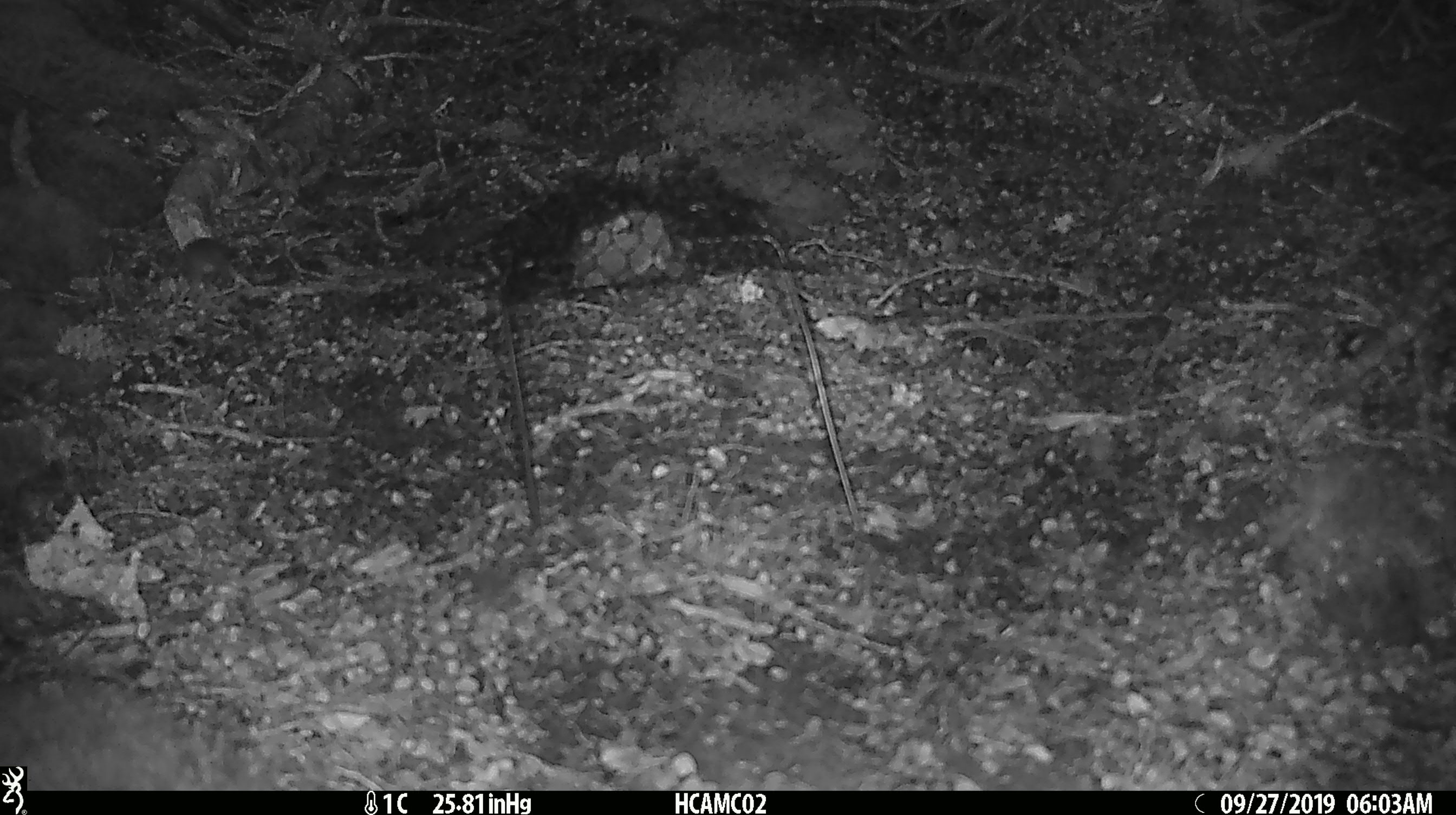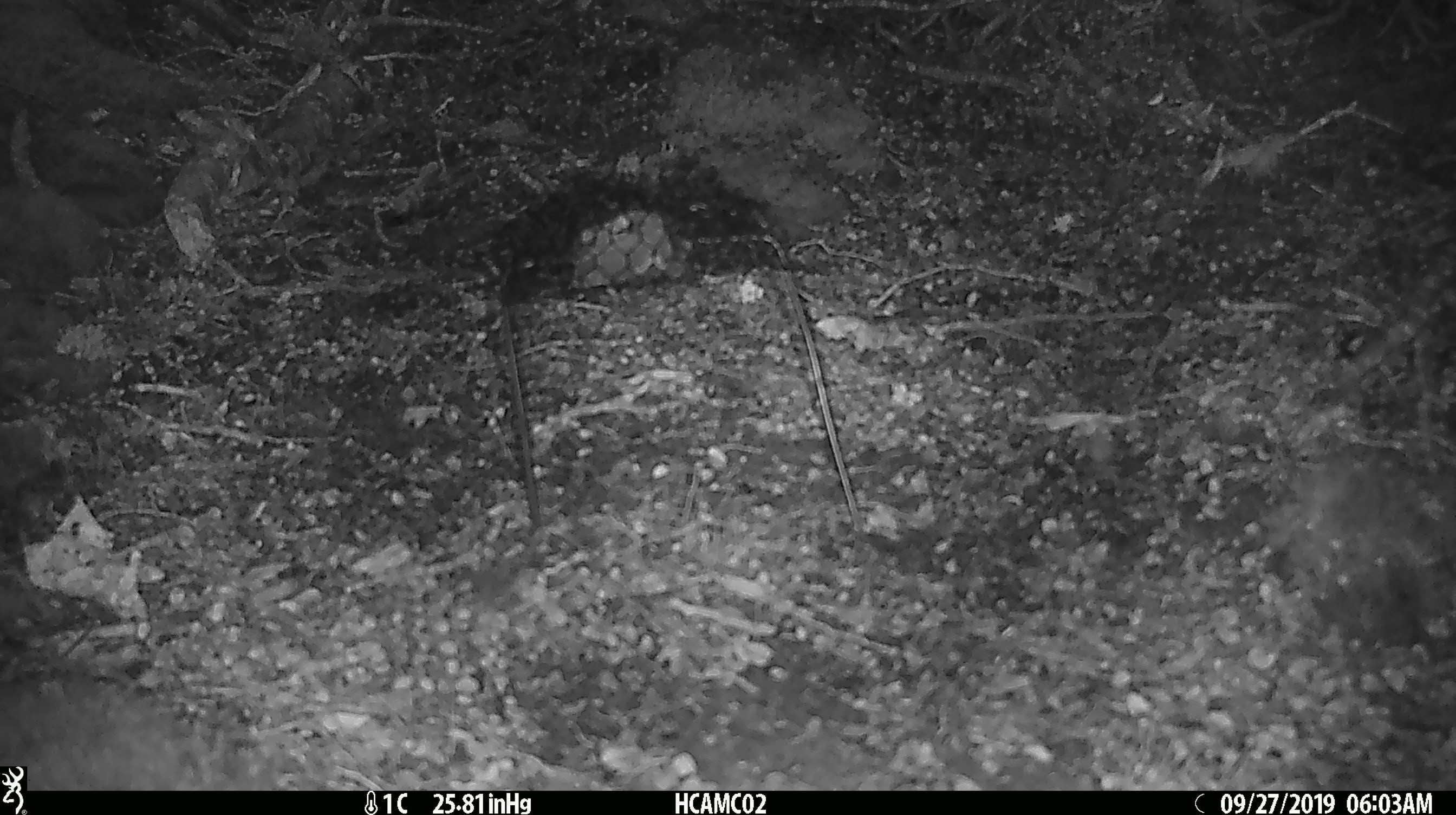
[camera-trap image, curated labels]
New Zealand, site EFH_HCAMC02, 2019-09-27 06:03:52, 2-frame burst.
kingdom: Animalia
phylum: Chordata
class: Mammalia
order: Rodentia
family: Muridae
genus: Mus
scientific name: Mus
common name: mouse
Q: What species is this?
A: Mouse (Mus).